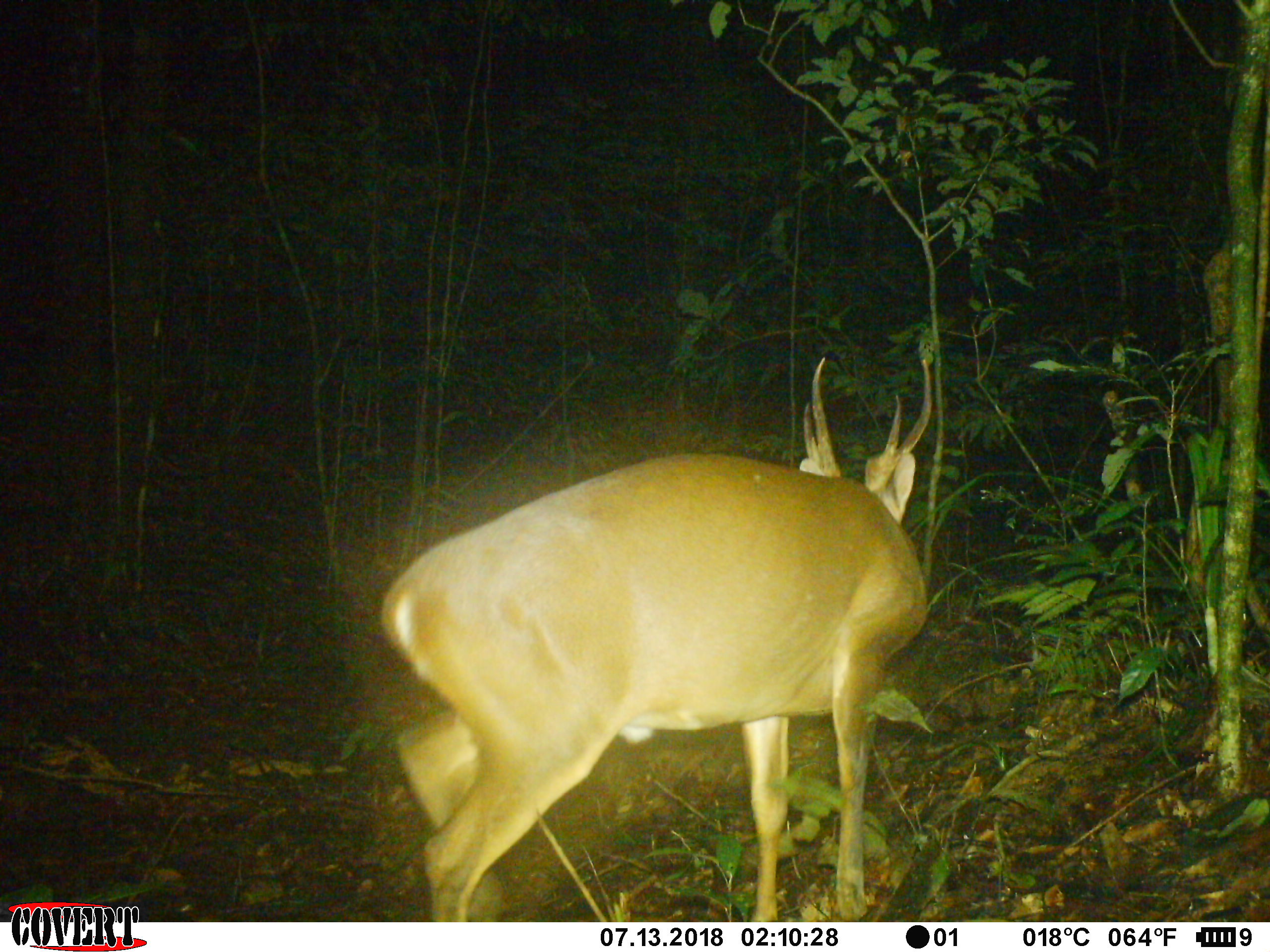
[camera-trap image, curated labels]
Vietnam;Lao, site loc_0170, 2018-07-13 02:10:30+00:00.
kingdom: Animalia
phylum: Chordata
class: Mammalia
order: Artiodactyla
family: Cervidae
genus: Muntiacus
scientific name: Muntiacus vuquangensis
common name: large-antlered muntjac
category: large antlered muntjac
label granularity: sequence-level